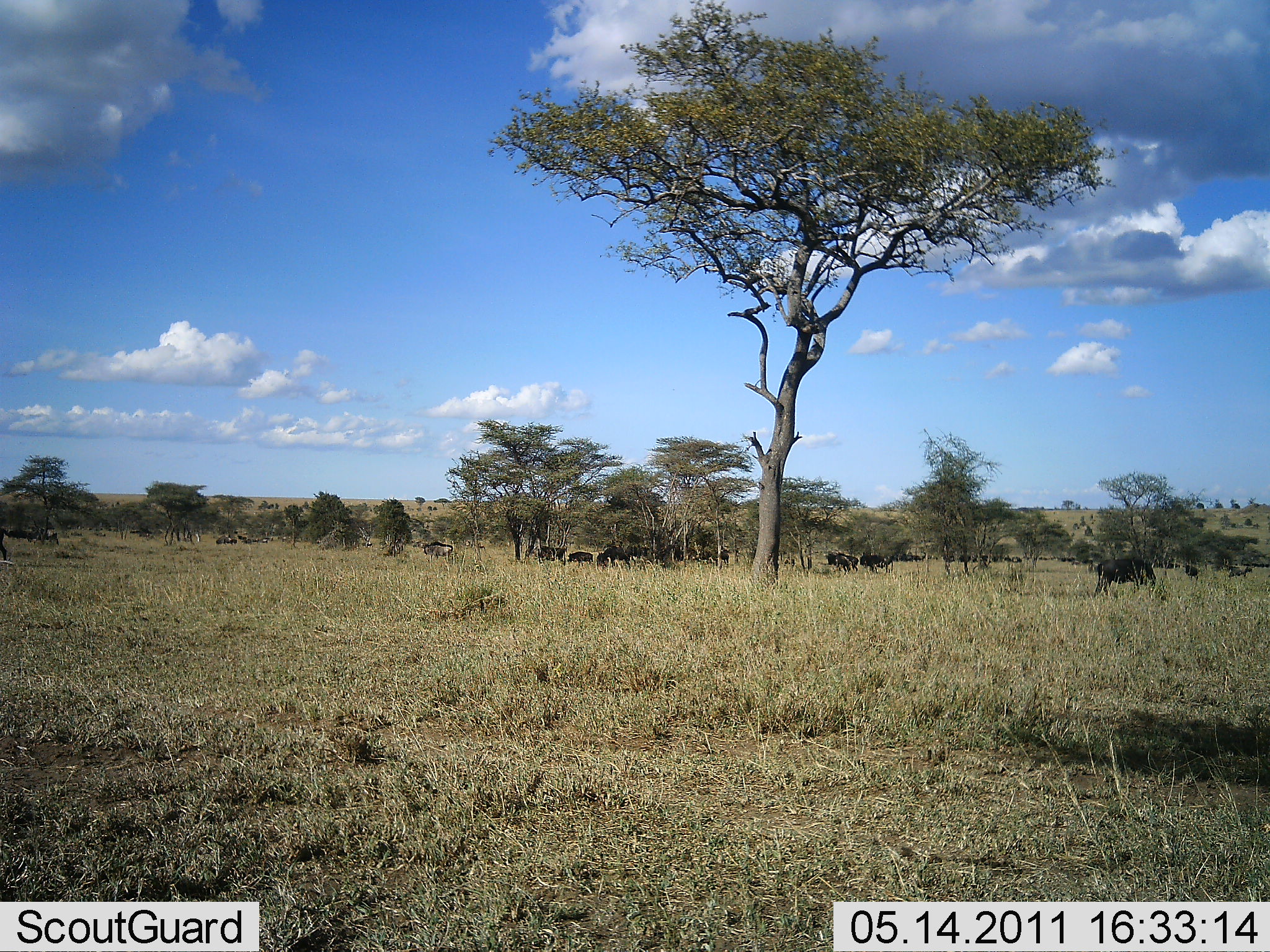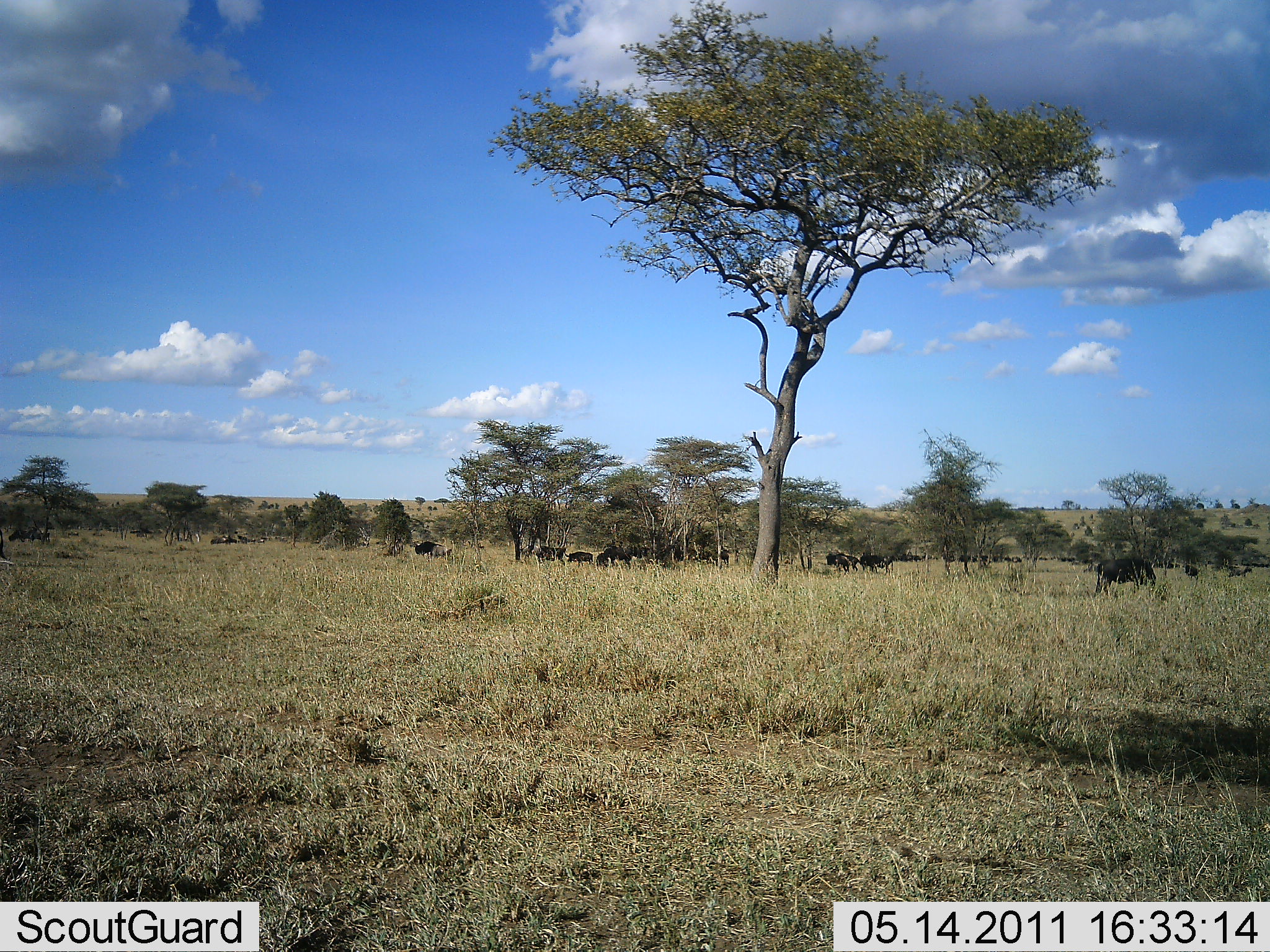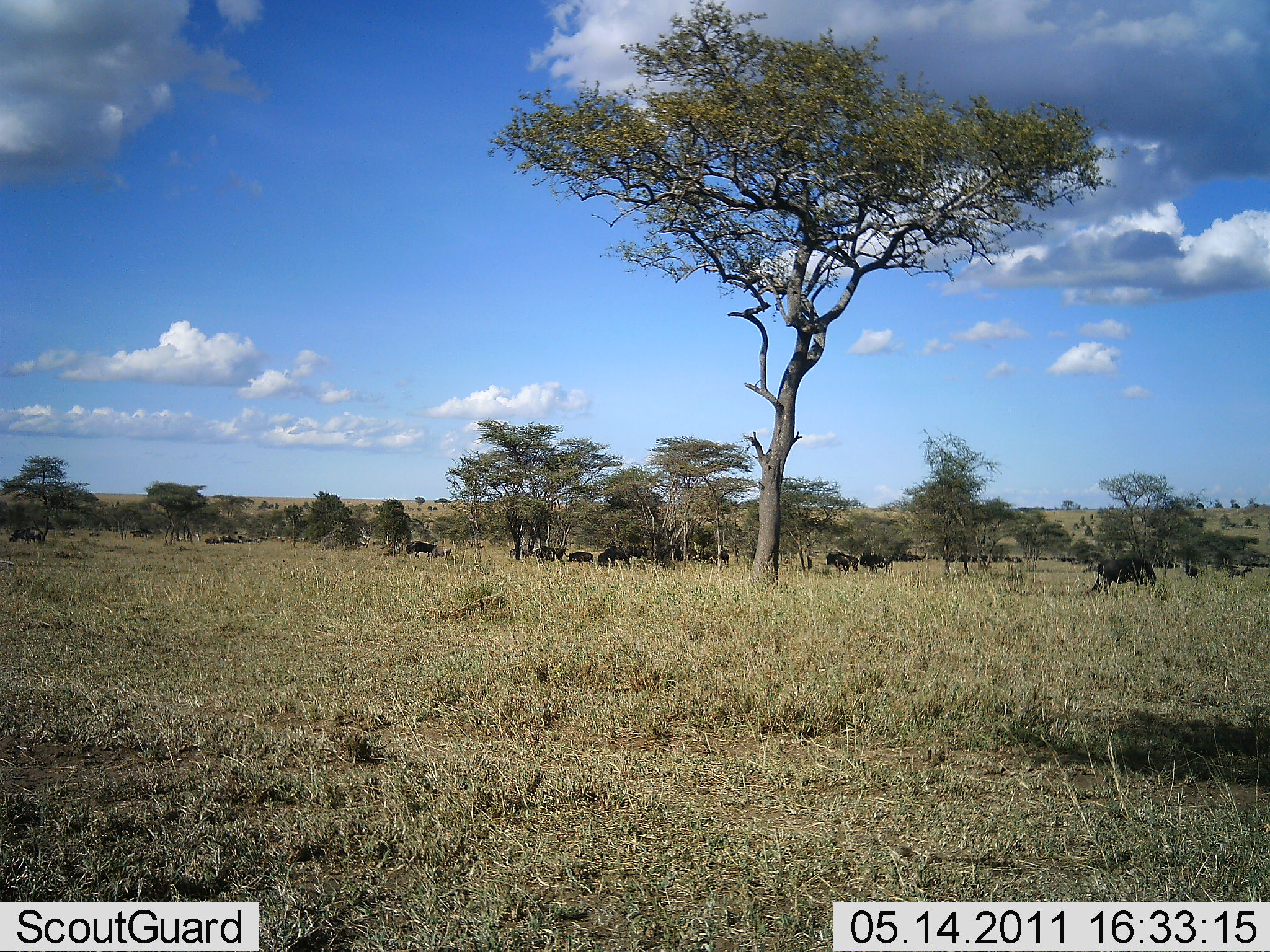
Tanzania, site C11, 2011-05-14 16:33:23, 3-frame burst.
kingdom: Animalia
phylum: Chordata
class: Mammalia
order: Artiodactyla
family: Bovidae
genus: Connochaetes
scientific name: Connochaetes taurinus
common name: blue wildebeest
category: wildebeest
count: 11-50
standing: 64%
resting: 27%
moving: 55%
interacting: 9%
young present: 0%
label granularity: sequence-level